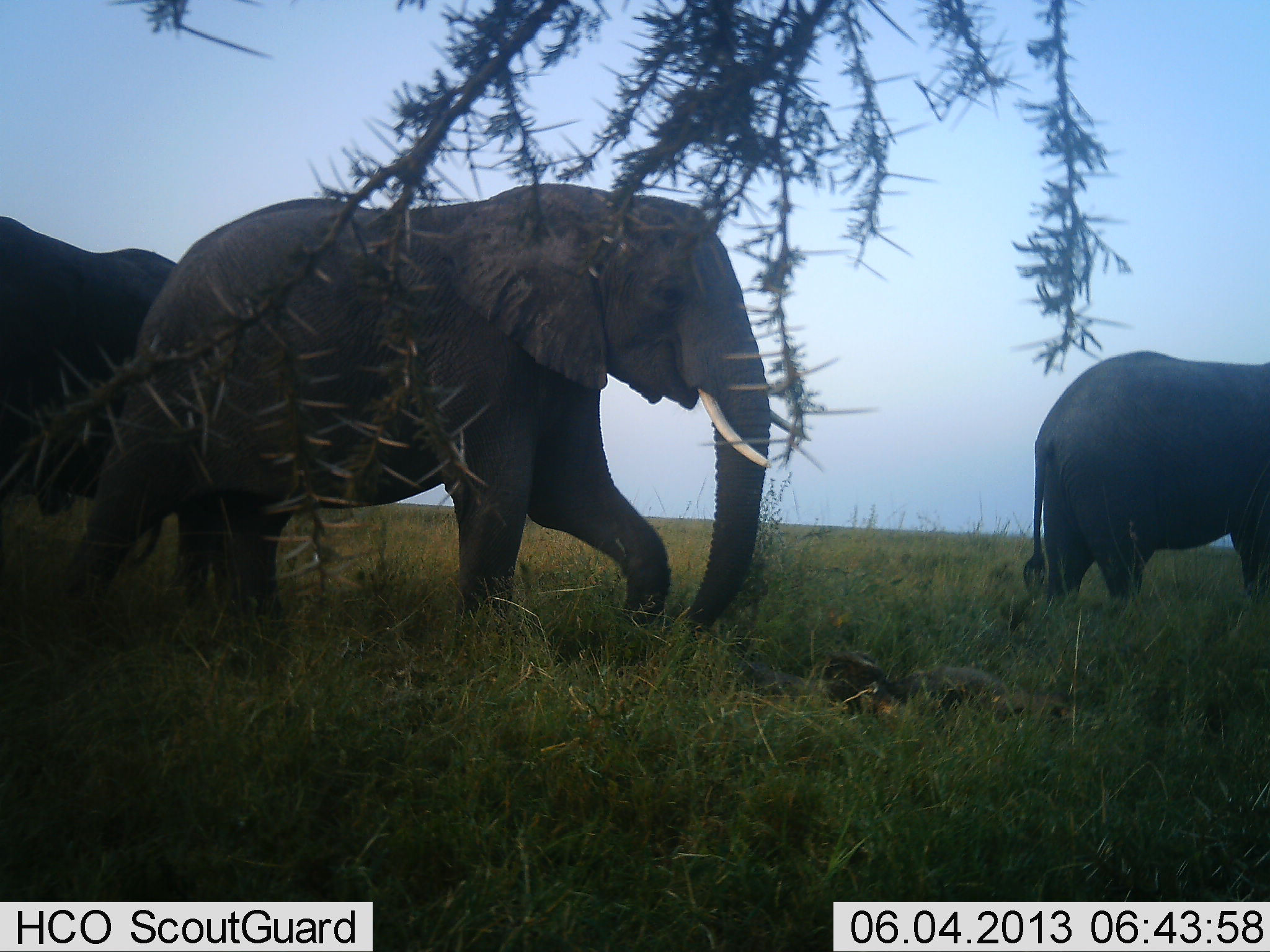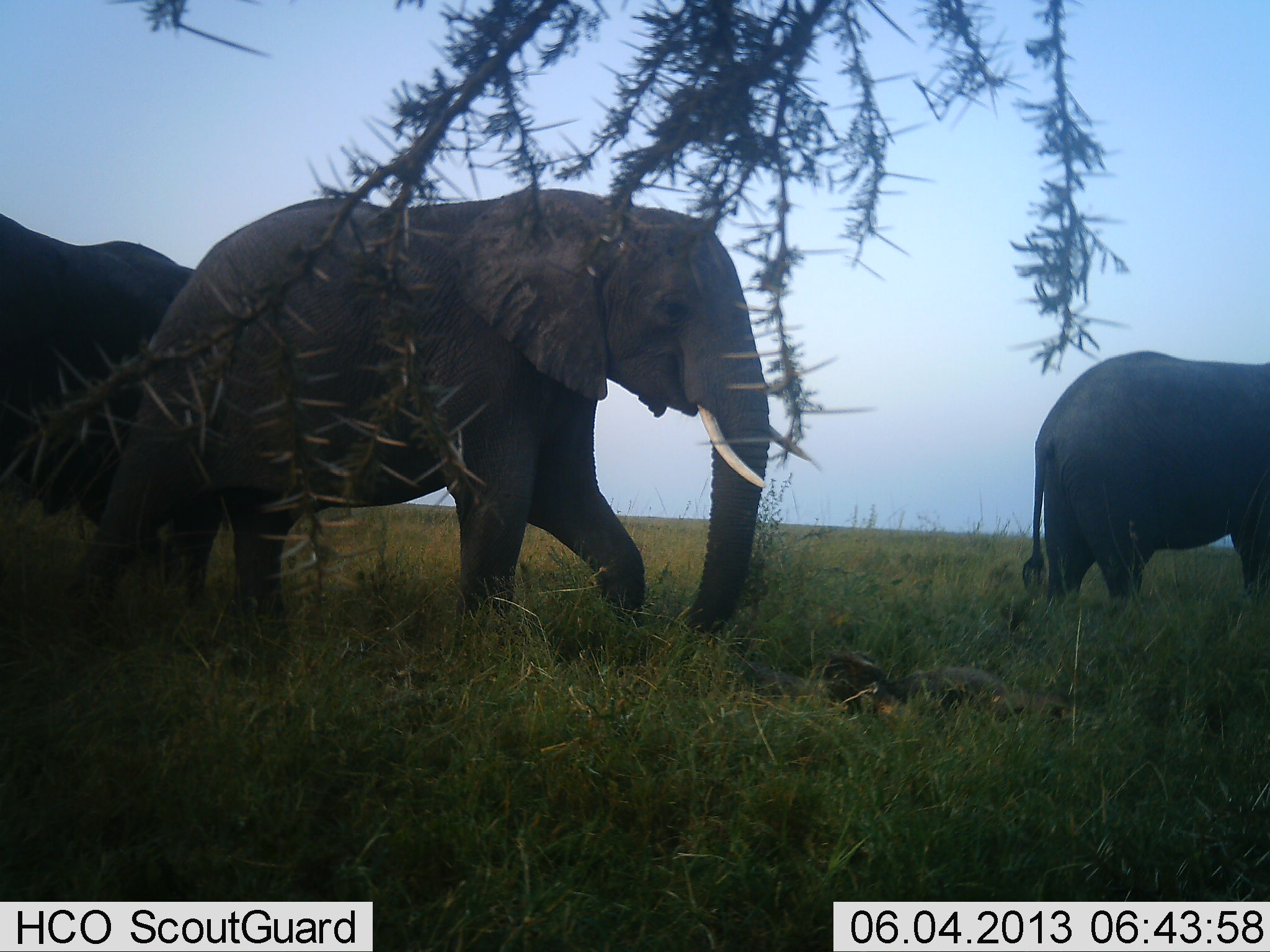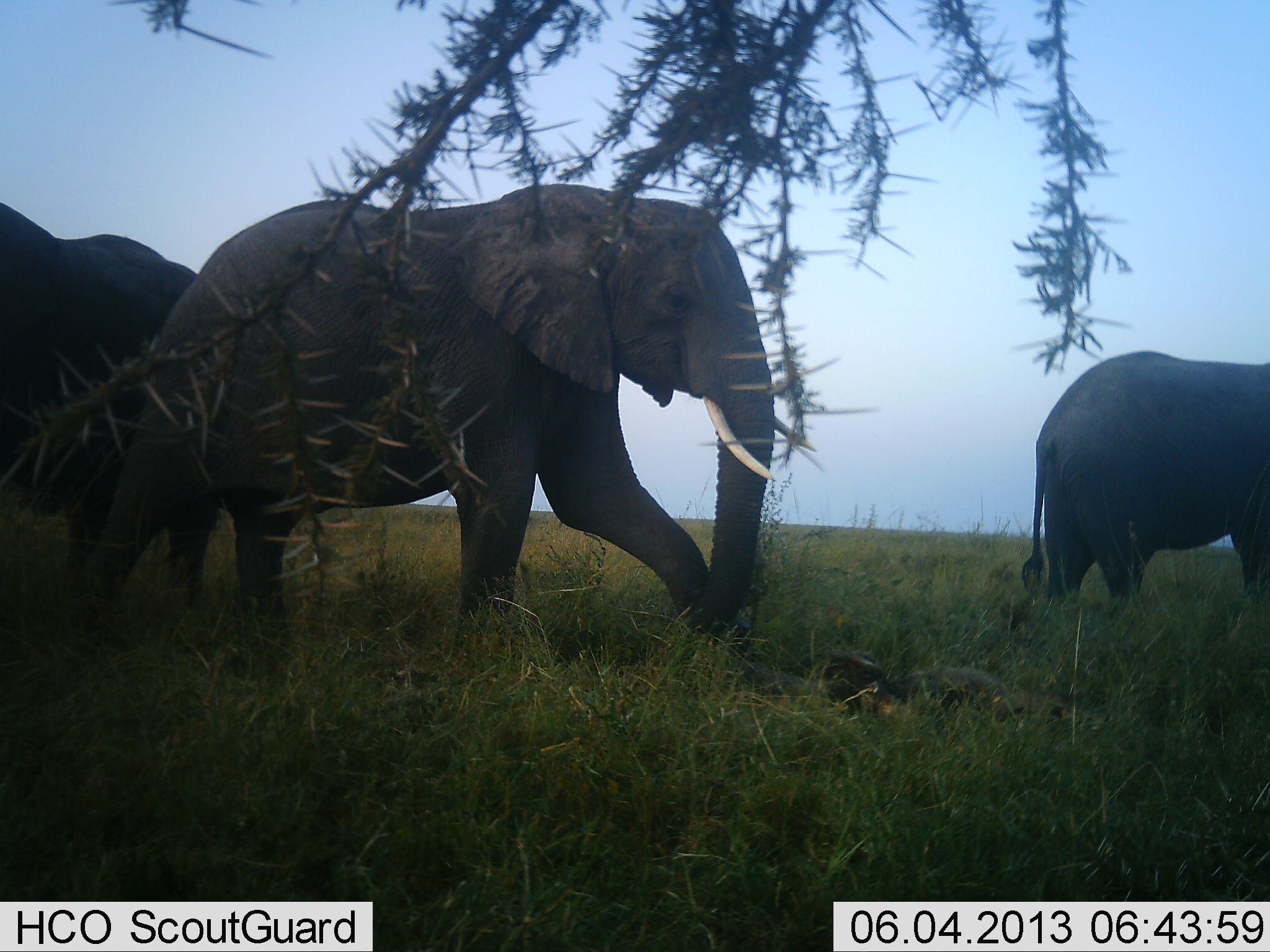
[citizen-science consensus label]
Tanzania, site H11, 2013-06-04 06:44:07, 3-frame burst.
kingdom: Animalia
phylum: Chordata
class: Mammalia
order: Proboscidea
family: Elephantidae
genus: Loxodonta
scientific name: Loxodonta africana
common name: african bush elephant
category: elephant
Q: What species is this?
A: Elephant (african bush elephant) (Loxodonta africana).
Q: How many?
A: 3.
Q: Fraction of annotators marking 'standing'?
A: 70%.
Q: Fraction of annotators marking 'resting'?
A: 10%.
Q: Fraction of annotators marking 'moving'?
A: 50%.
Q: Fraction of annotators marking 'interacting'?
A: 0%.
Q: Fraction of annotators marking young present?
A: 10%.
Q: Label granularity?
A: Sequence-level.